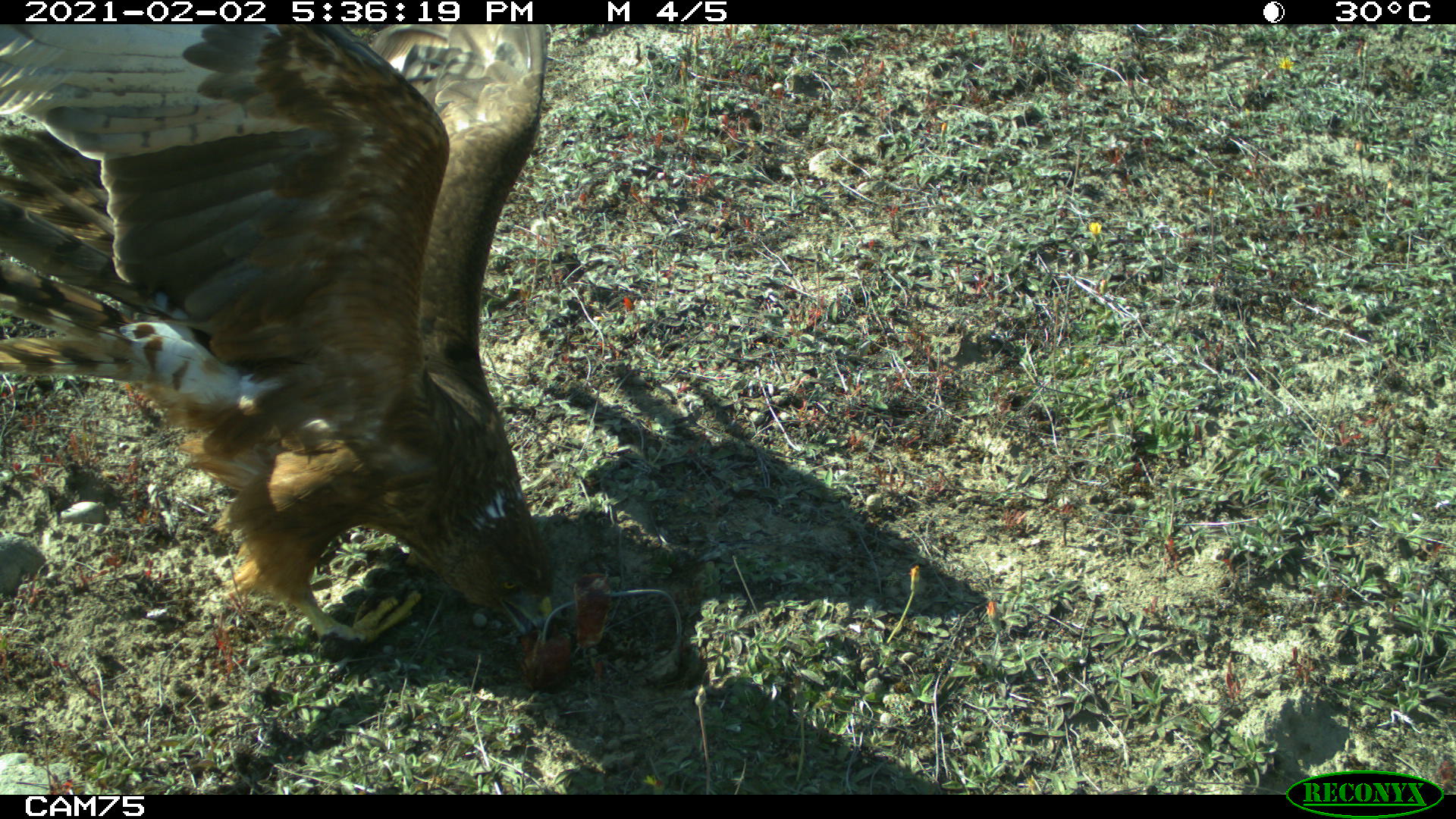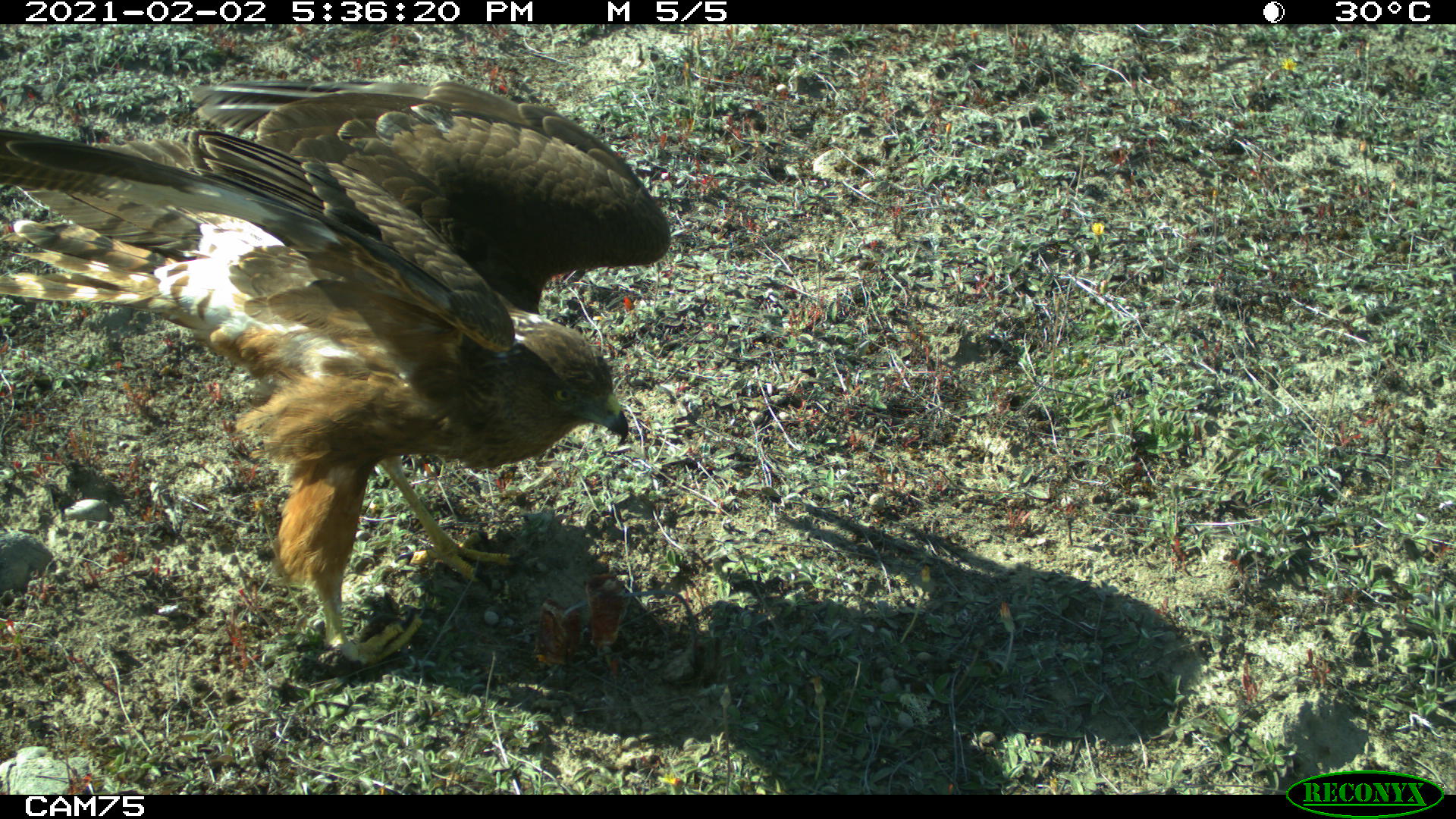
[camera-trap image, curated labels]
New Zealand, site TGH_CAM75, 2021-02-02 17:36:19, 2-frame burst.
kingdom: Animalia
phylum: Chordata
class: Aves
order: Accipitriformes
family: Accipitridae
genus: Circus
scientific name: Circus approximans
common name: swamp harrier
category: harrier